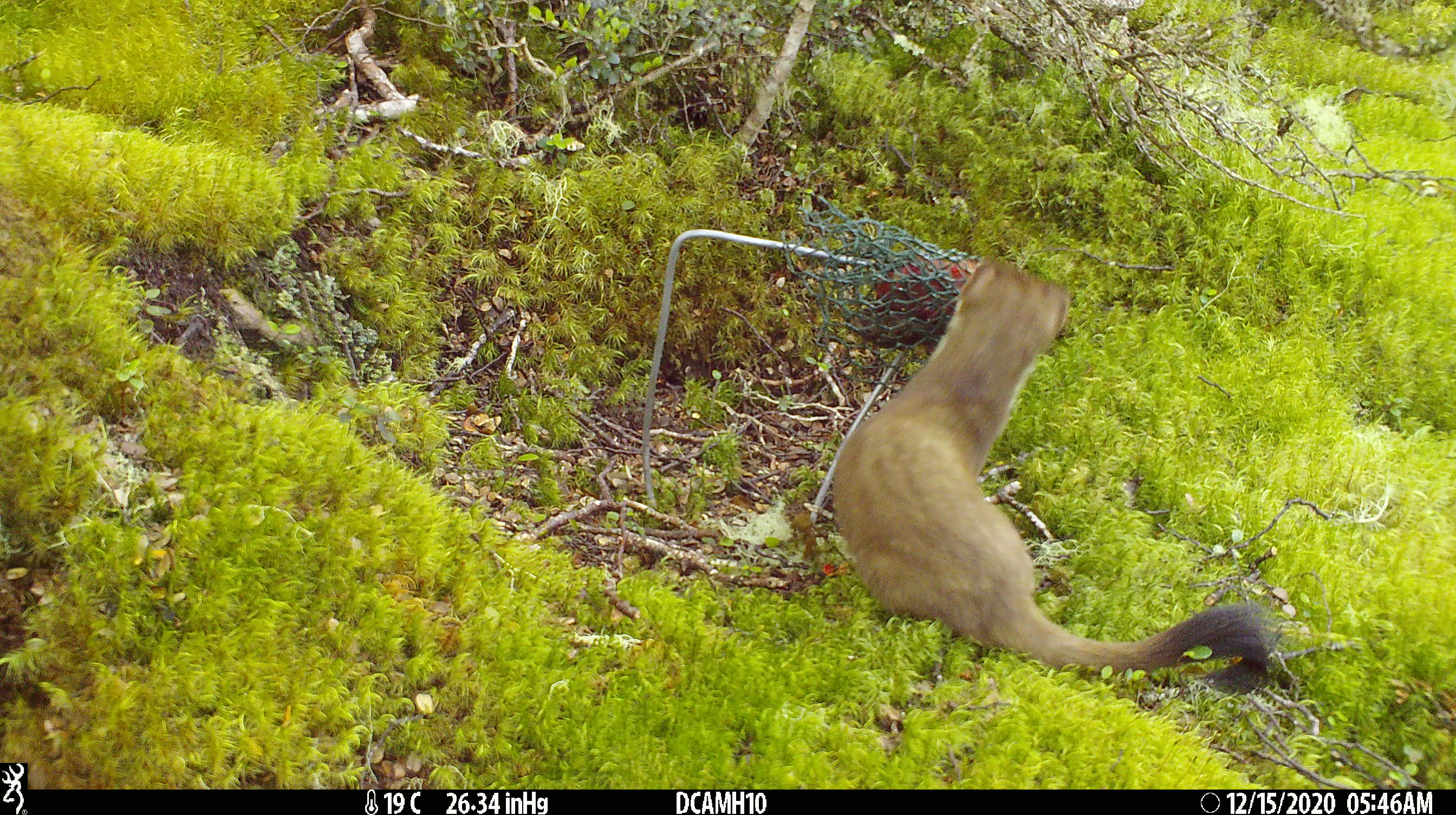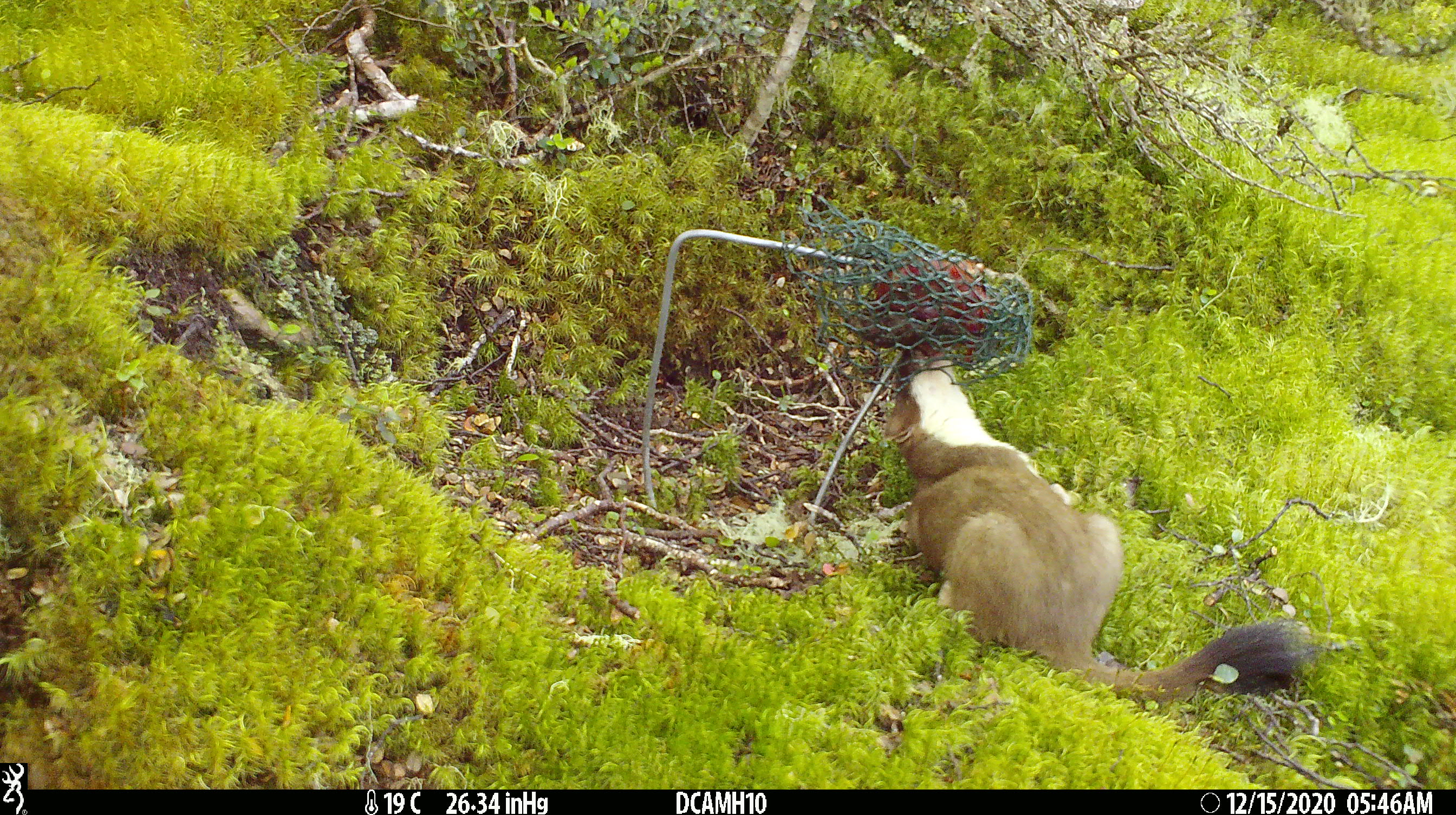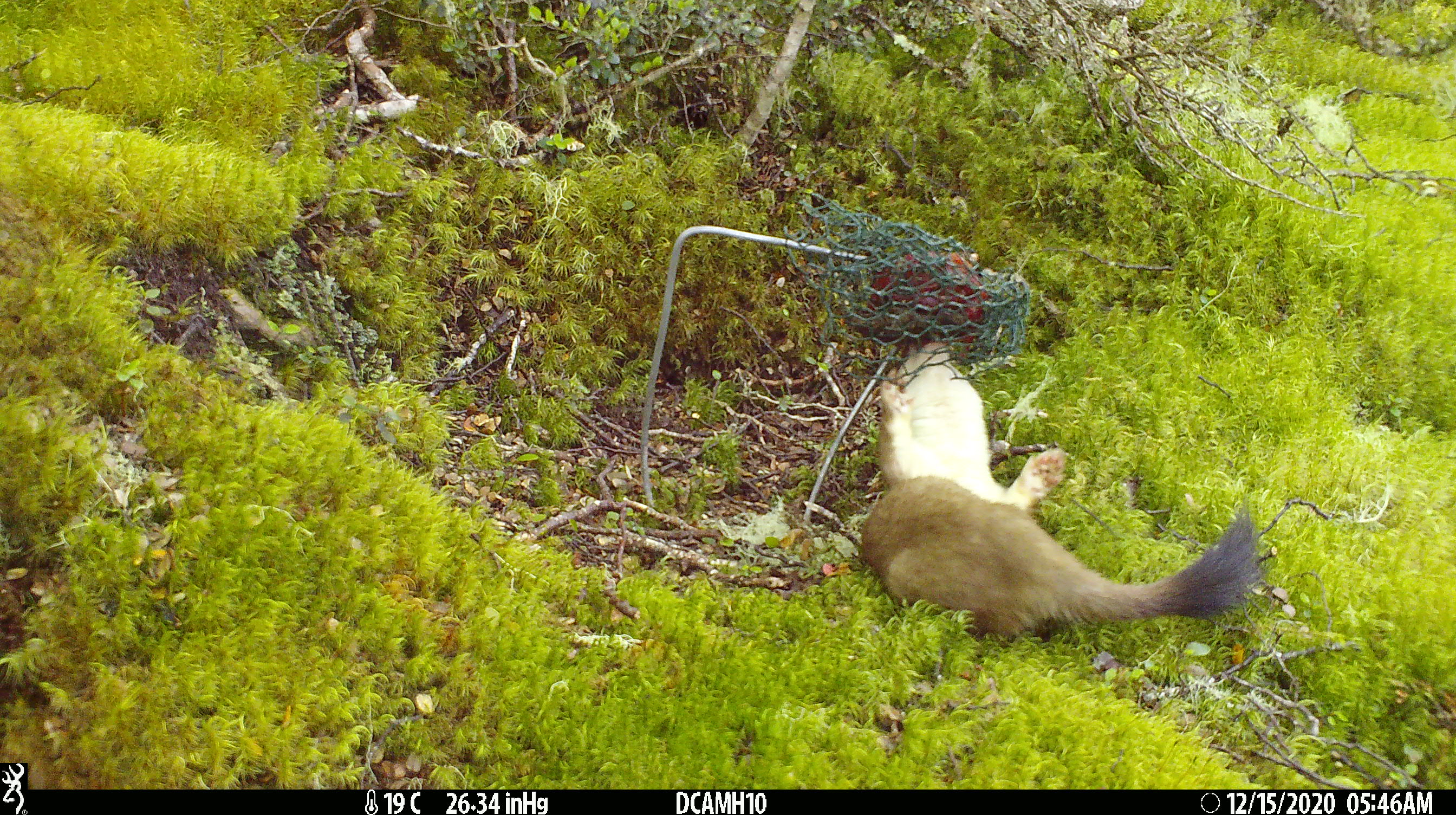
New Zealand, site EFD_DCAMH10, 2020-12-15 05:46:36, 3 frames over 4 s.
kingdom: Animalia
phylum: Chordata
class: Mammalia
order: Carnivora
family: Mustelidae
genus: Mustela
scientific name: Mustela erminea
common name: stoat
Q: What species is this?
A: Stoat (Mustela erminea).